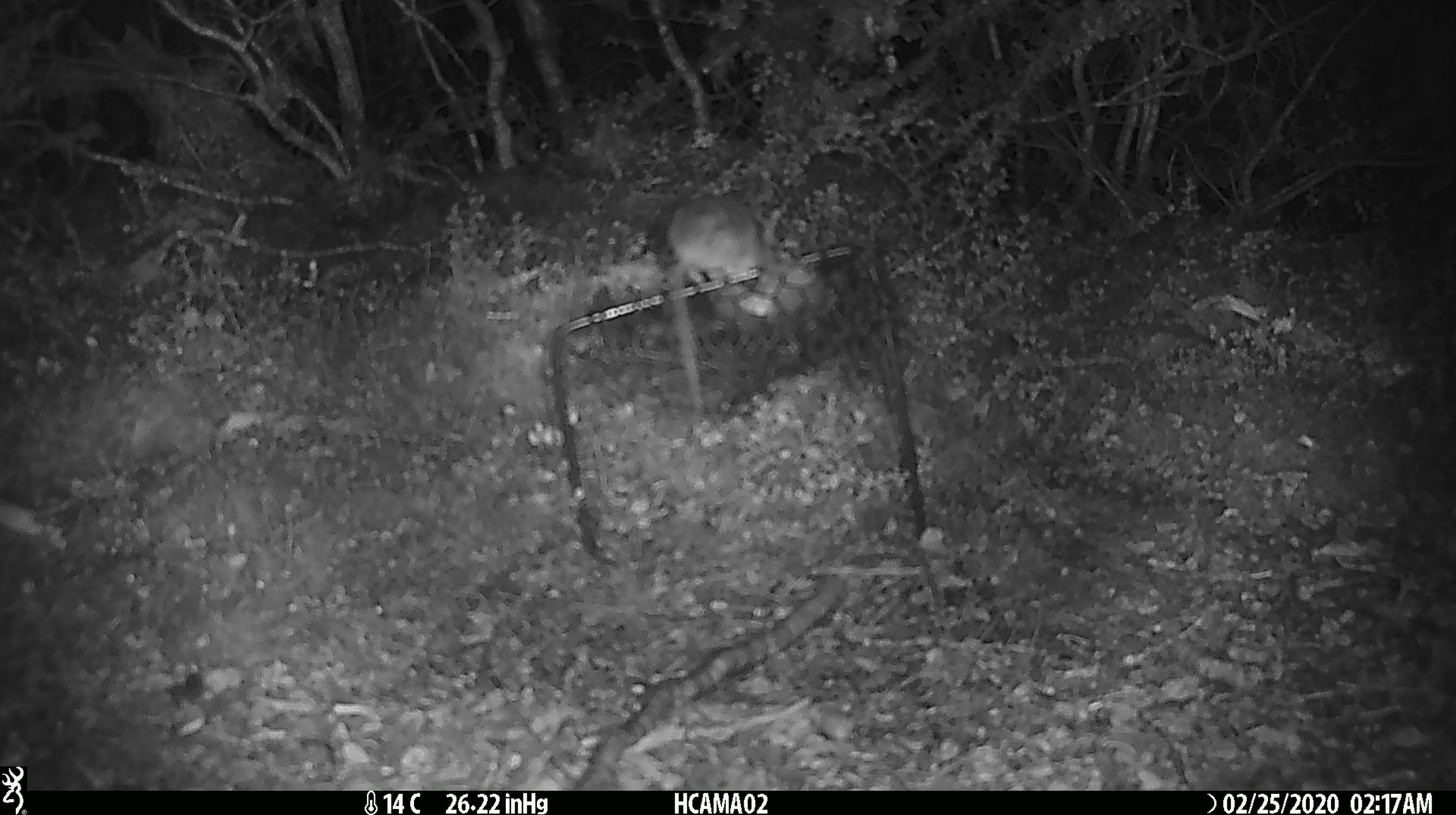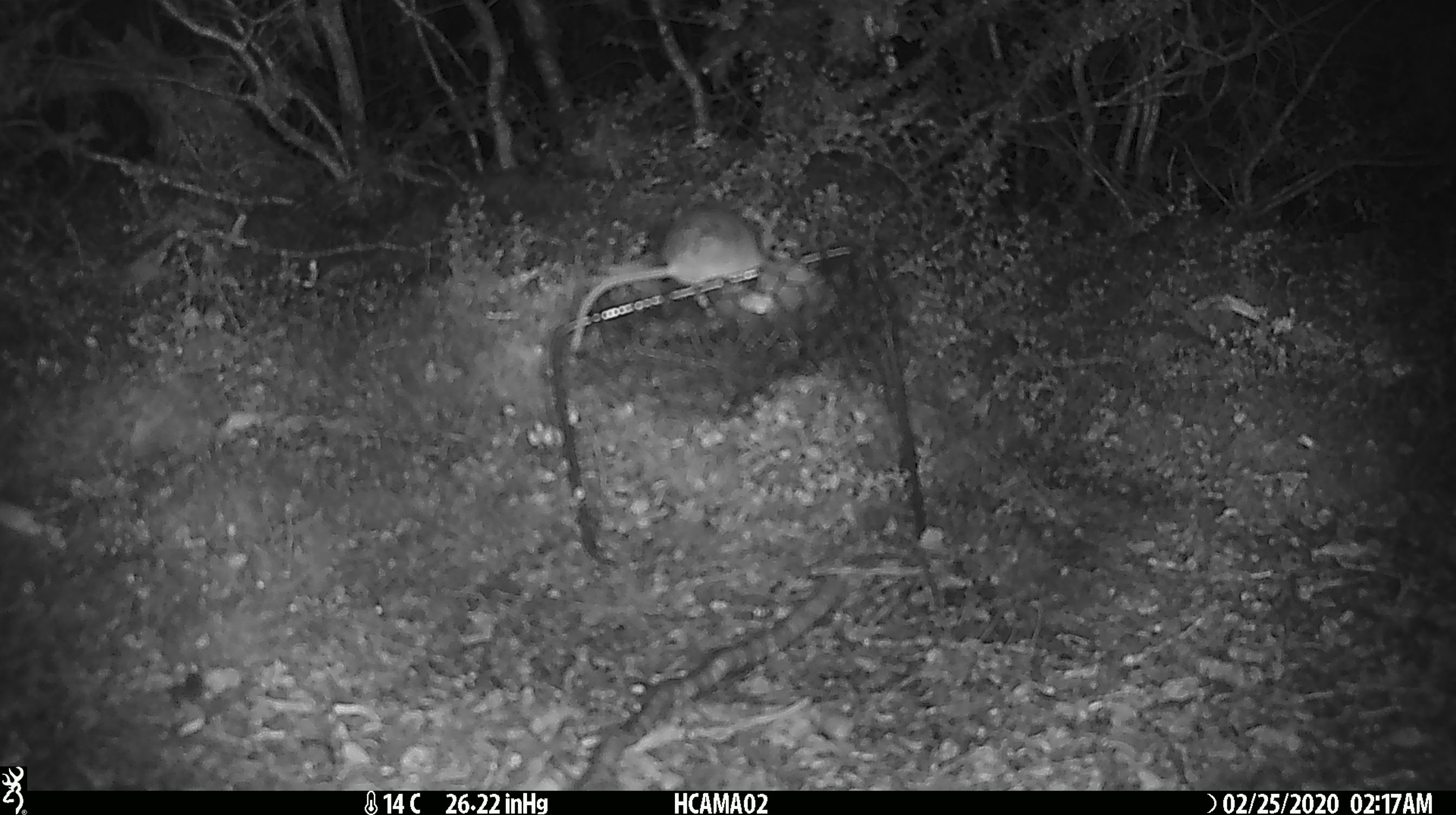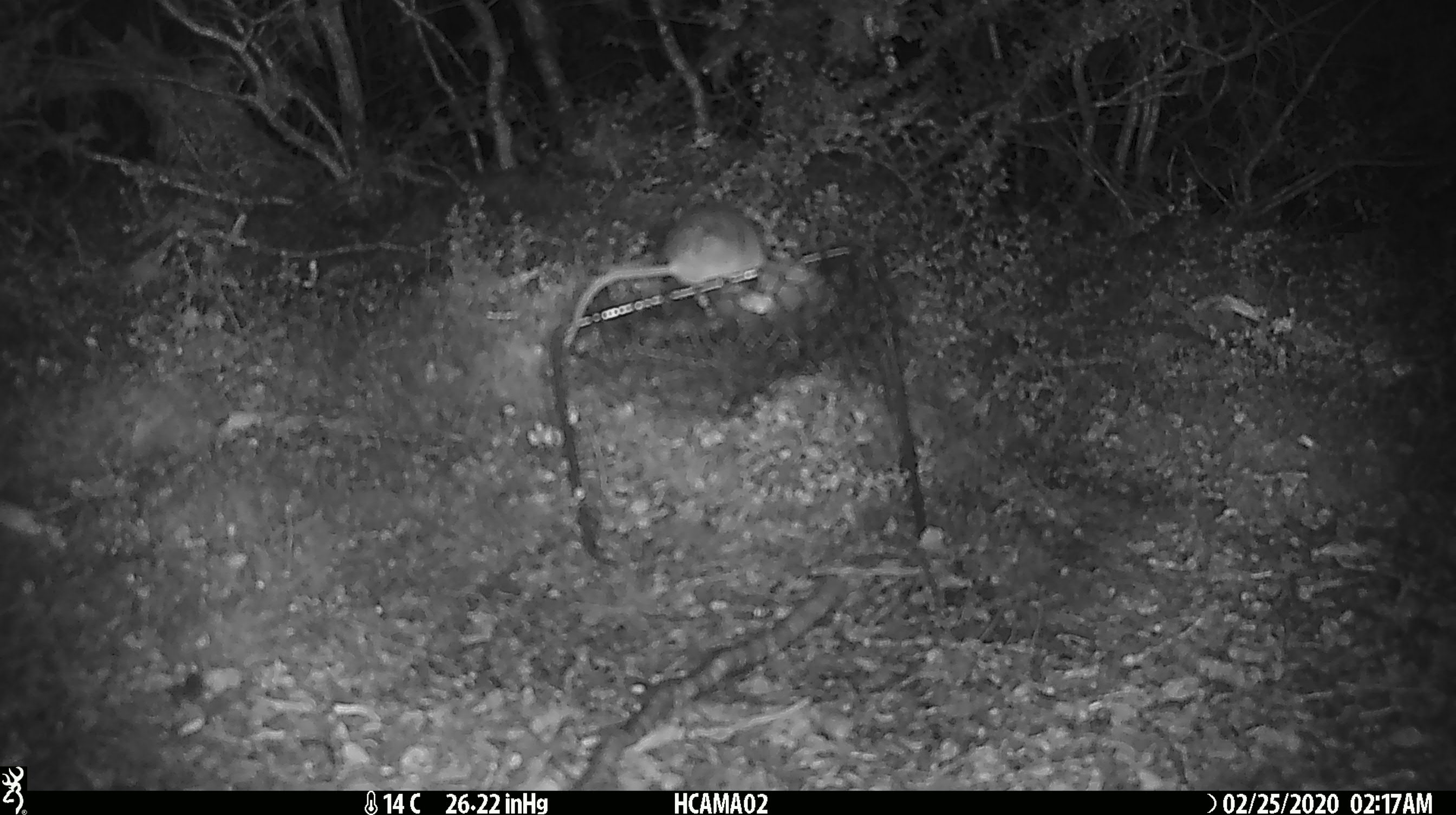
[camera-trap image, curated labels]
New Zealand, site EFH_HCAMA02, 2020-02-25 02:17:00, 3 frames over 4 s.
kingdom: Animalia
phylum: Chordata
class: Mammalia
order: Rodentia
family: Muridae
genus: Mus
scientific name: Mus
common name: mouse